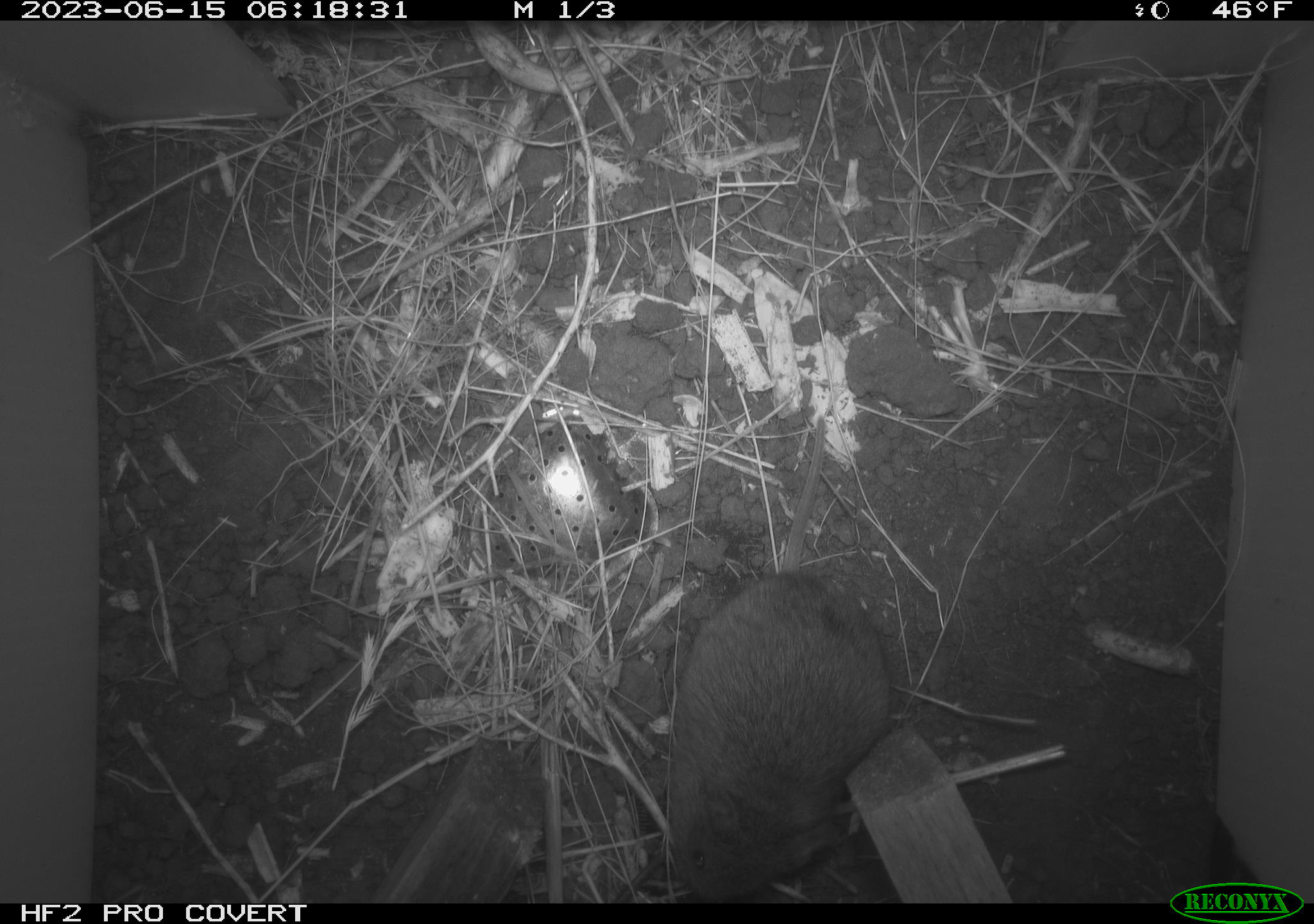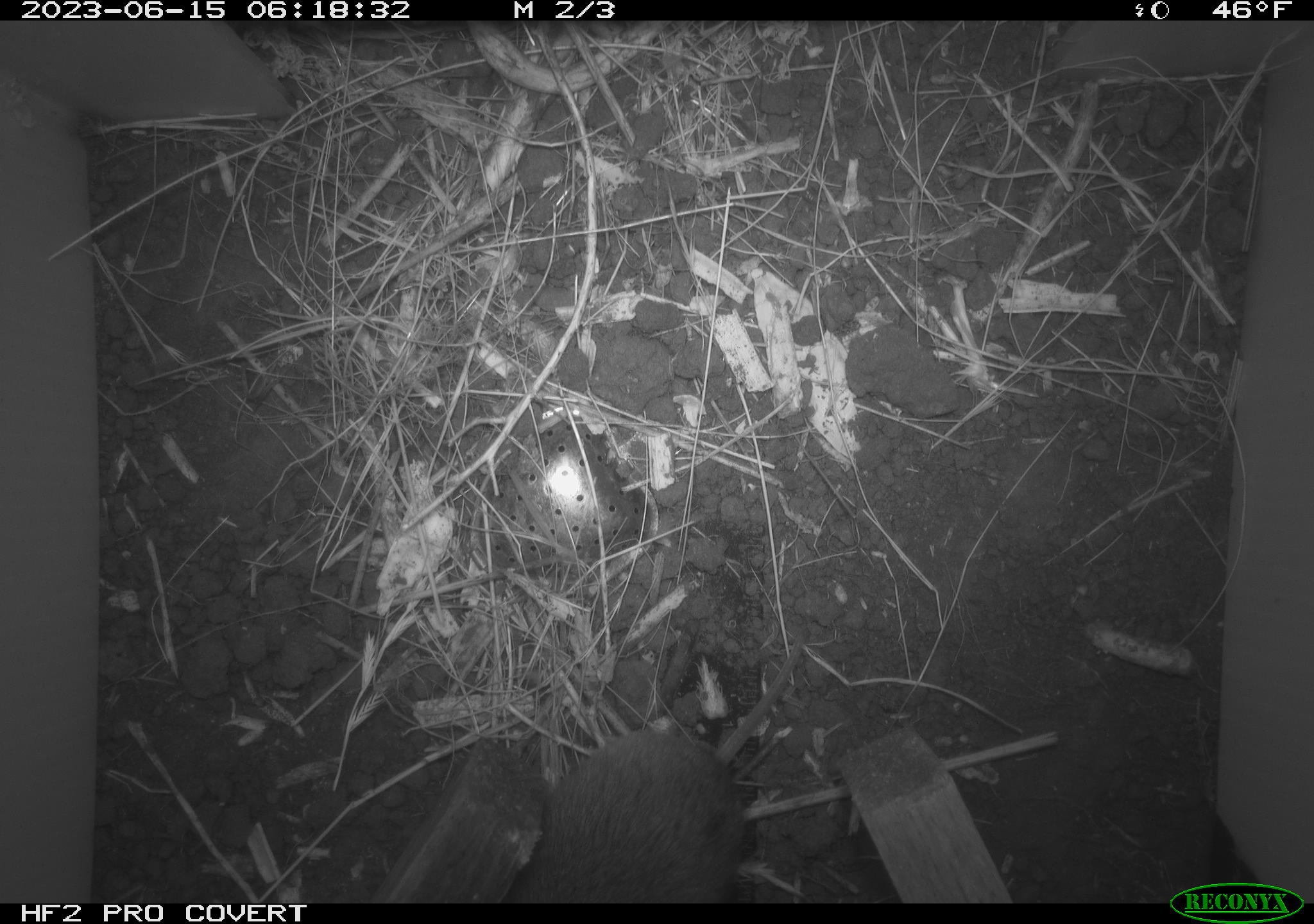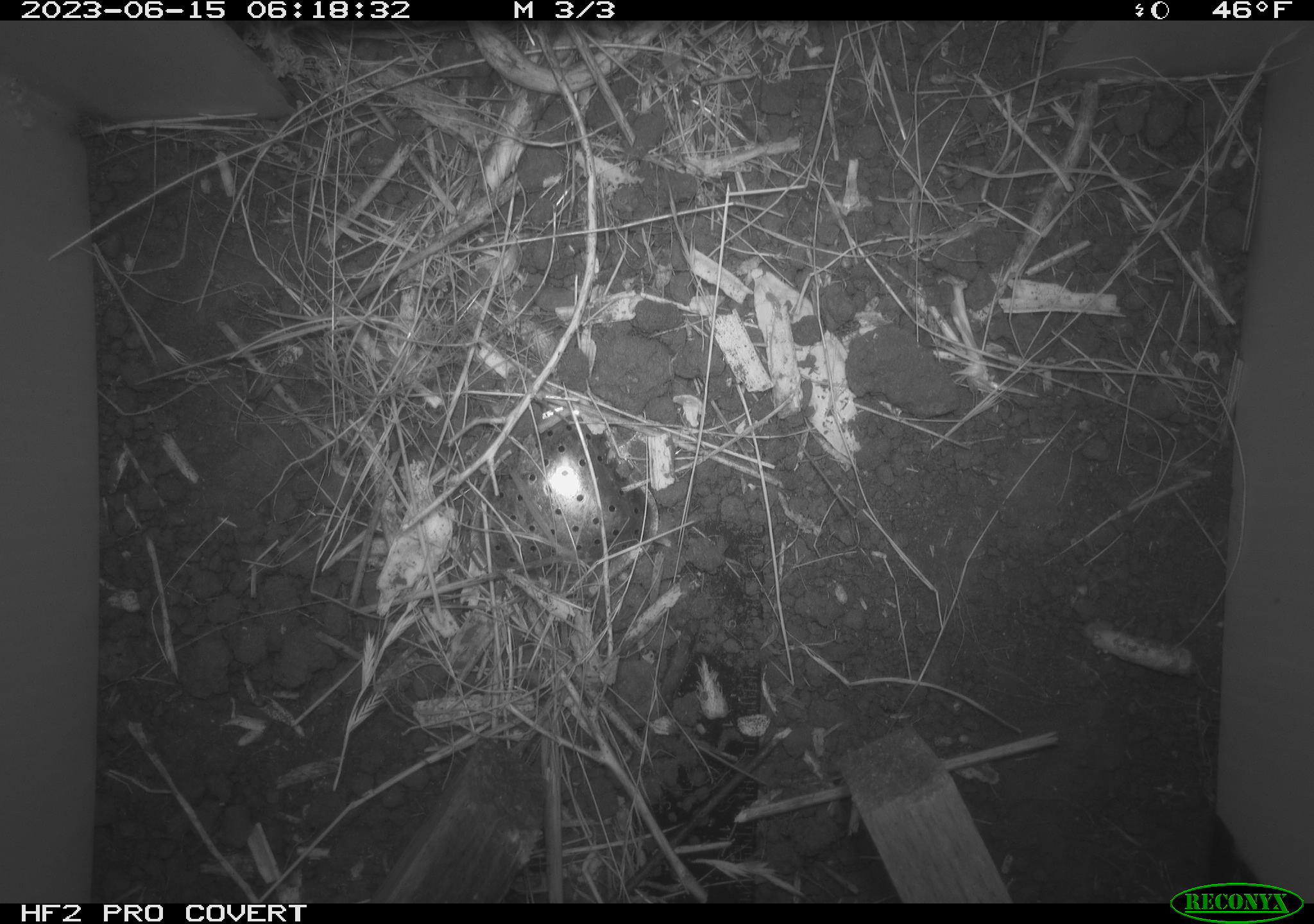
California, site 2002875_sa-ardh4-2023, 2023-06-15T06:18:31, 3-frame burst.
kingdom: Animalia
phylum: Chordata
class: Mammalia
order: Rodentia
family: Cricetidae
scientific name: Arvicolinae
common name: voles, lemmings, and muskrats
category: arvicolinae subfamily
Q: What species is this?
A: Arvicolinae subfamily (voles, lemmings, and muskrats) (Arvicolinae).